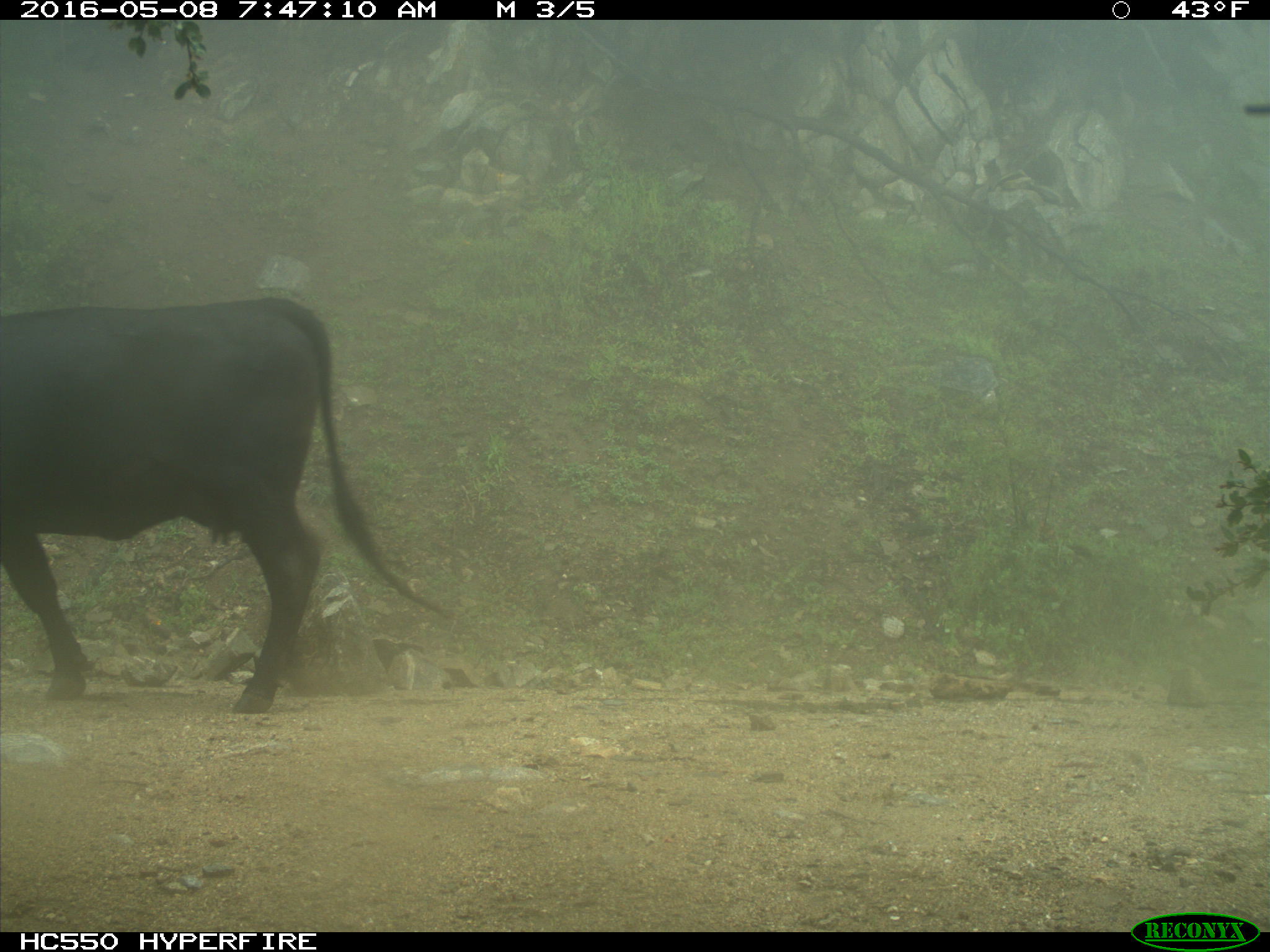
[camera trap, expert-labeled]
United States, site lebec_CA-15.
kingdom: Animalia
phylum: Chordata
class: Mammalia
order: Artiodactyla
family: Bovidae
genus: Bos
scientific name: Bos taurus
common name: domestic cow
Bos taurus (domestic cow).